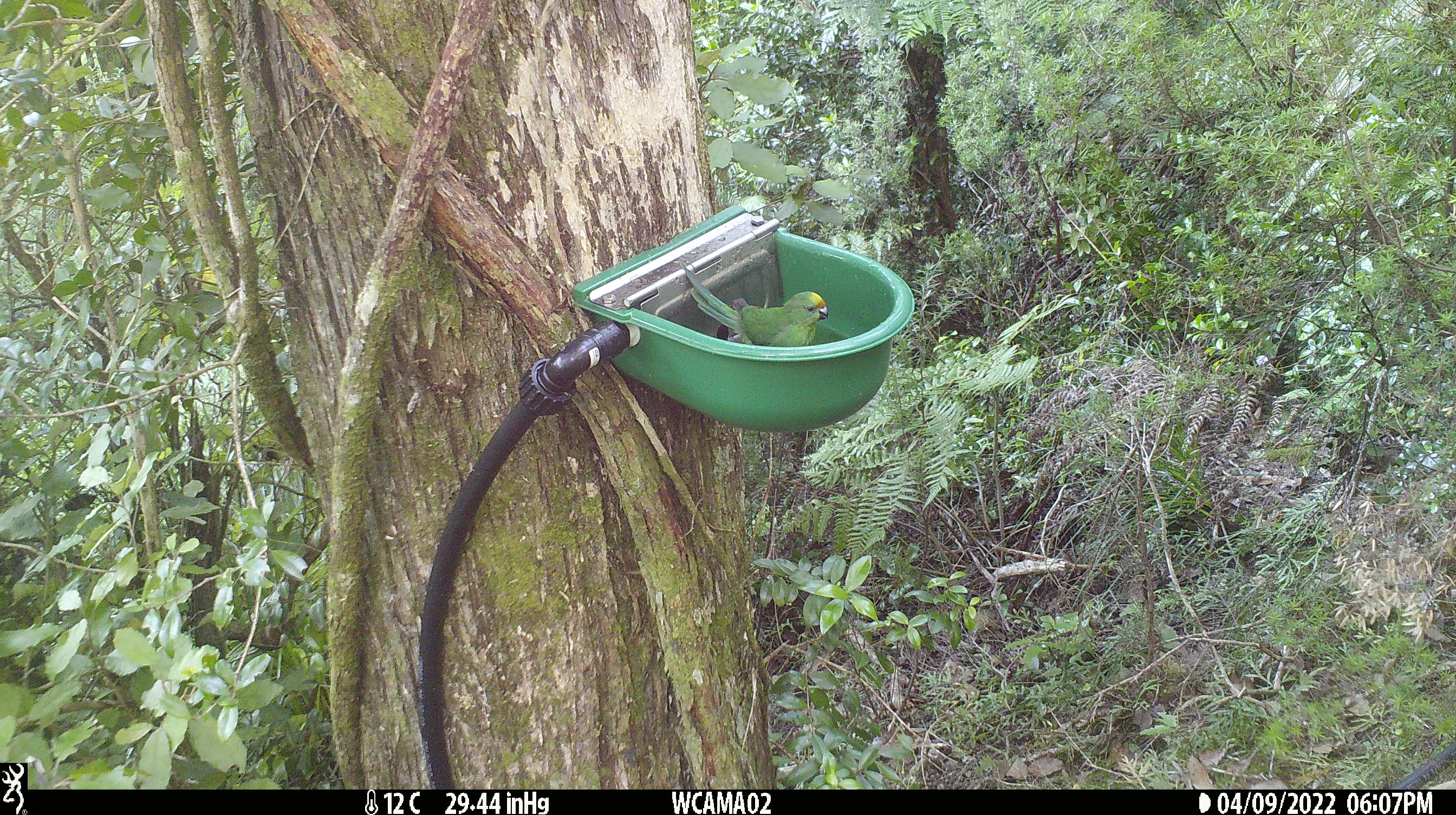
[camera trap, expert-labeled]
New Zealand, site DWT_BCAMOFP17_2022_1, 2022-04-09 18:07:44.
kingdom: Animalia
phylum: Chordata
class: Aves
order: Psittaciformes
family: Psittaculidae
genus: Cyanoramphus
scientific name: Cyanoramphus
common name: parakeet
Parakeet (Cyanoramphus).